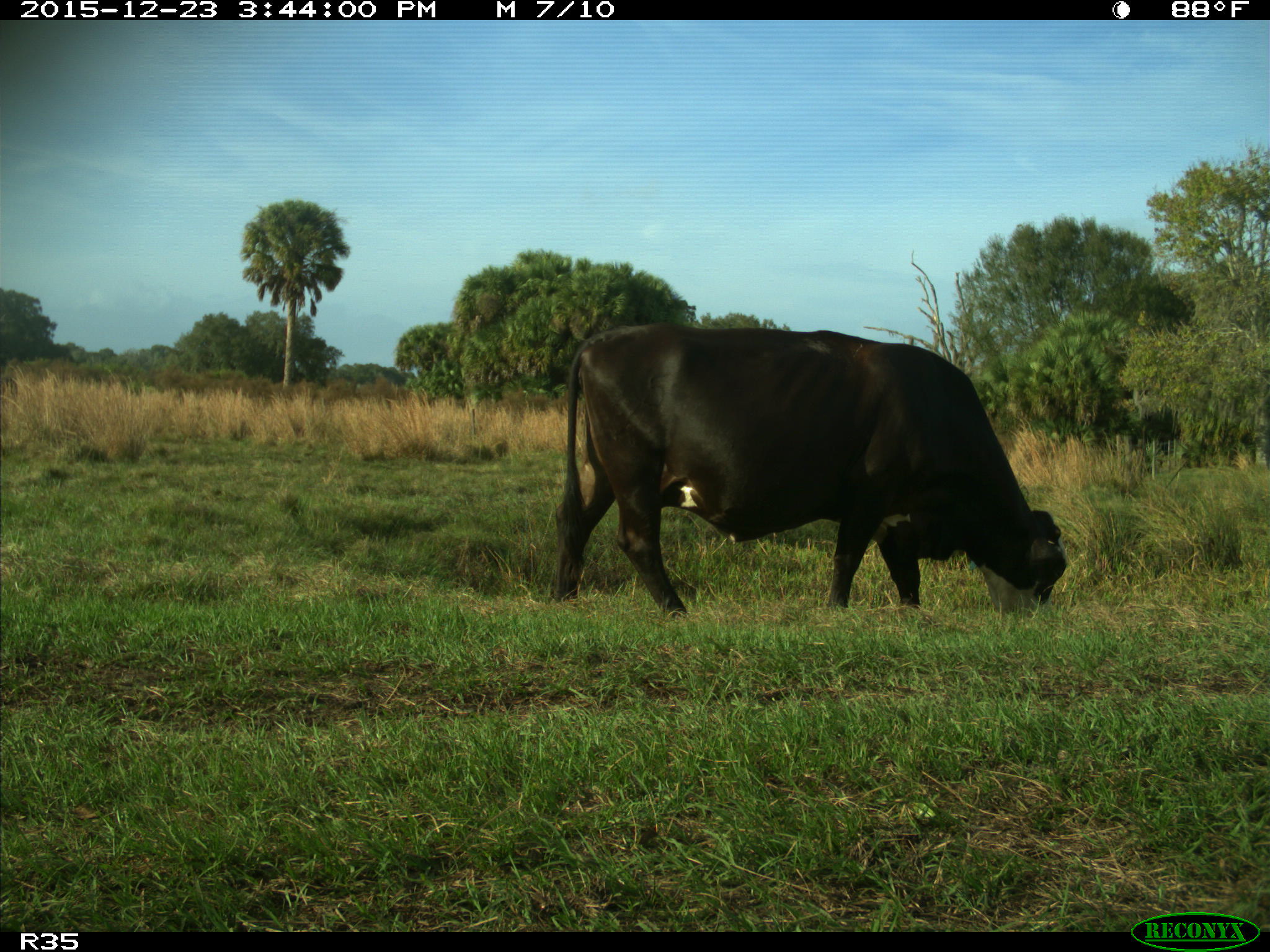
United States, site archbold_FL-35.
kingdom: Animalia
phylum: Chordata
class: Mammalia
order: Artiodactyla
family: Bovidae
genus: Bos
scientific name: Bos taurus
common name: domestic cow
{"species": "Bos taurus (domestic cow)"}